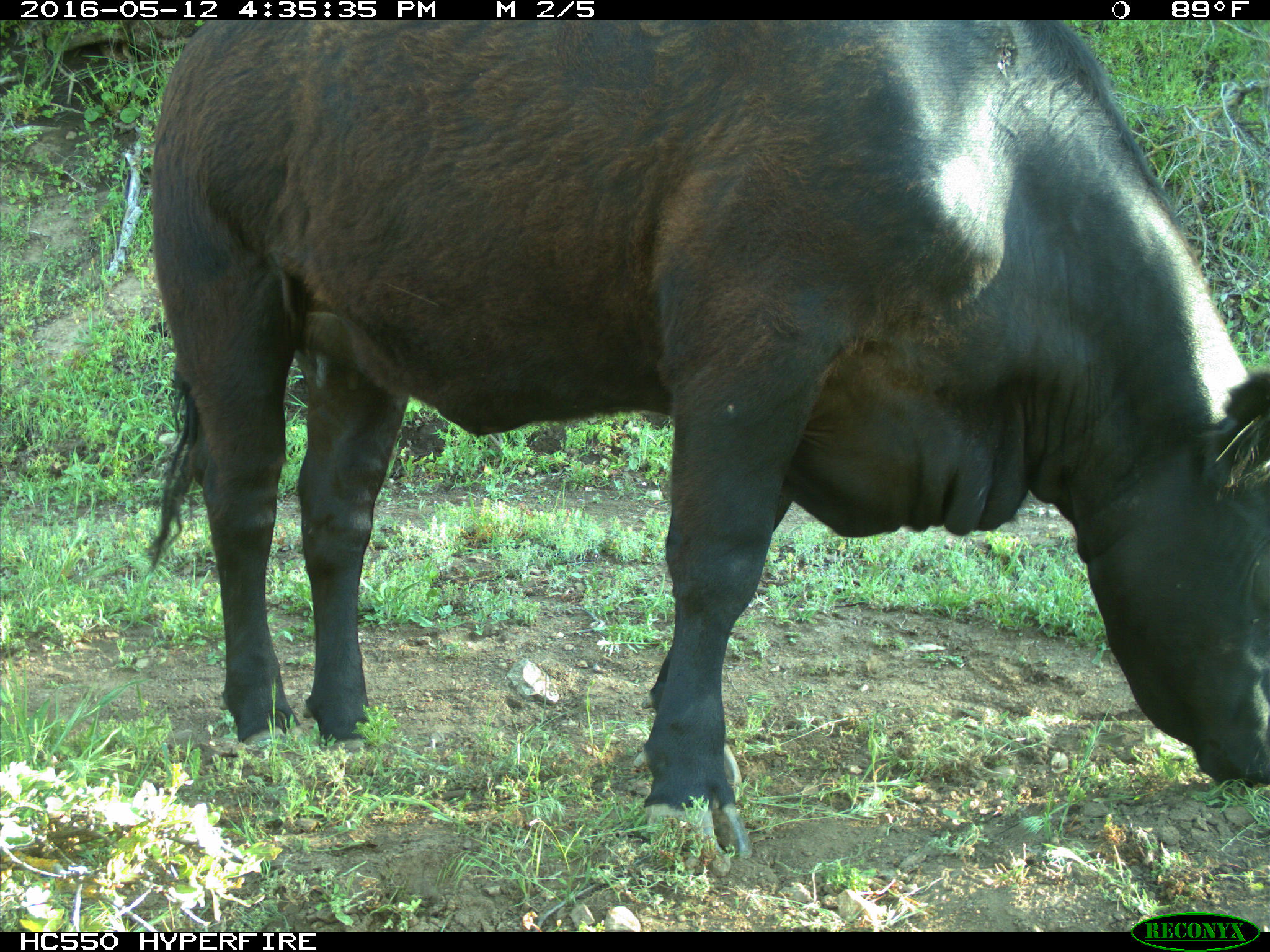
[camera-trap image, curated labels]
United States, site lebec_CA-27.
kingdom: Animalia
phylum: Chordata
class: Mammalia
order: Artiodactyla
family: Bovidae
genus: Bos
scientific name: Bos taurus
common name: domestic cow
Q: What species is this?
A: Bos taurus (domestic cow).